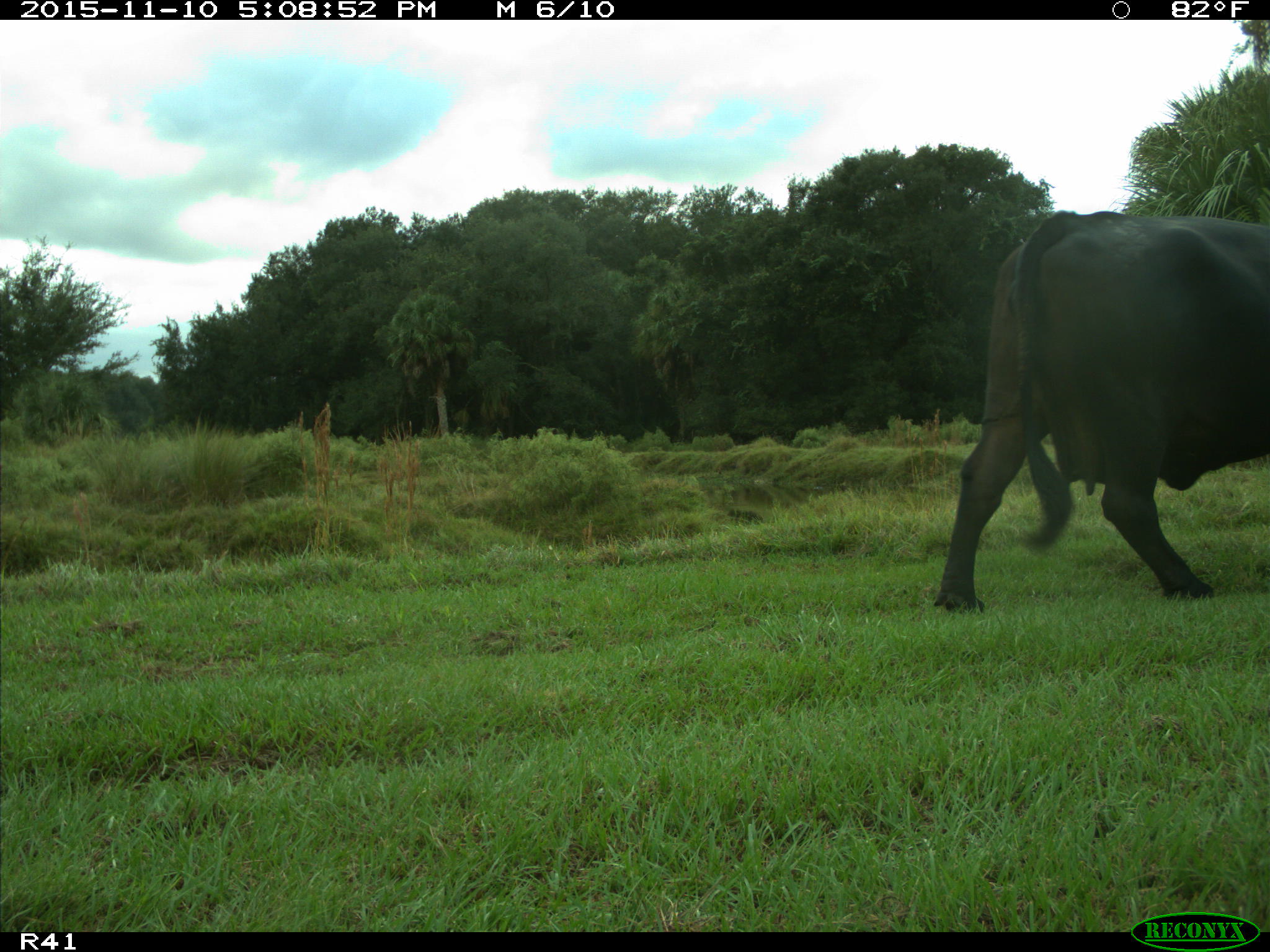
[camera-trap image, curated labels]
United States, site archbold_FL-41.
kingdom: Animalia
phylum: Chordata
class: Mammalia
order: Artiodactyla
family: Bovidae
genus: Bos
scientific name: Bos taurus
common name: domestic cow